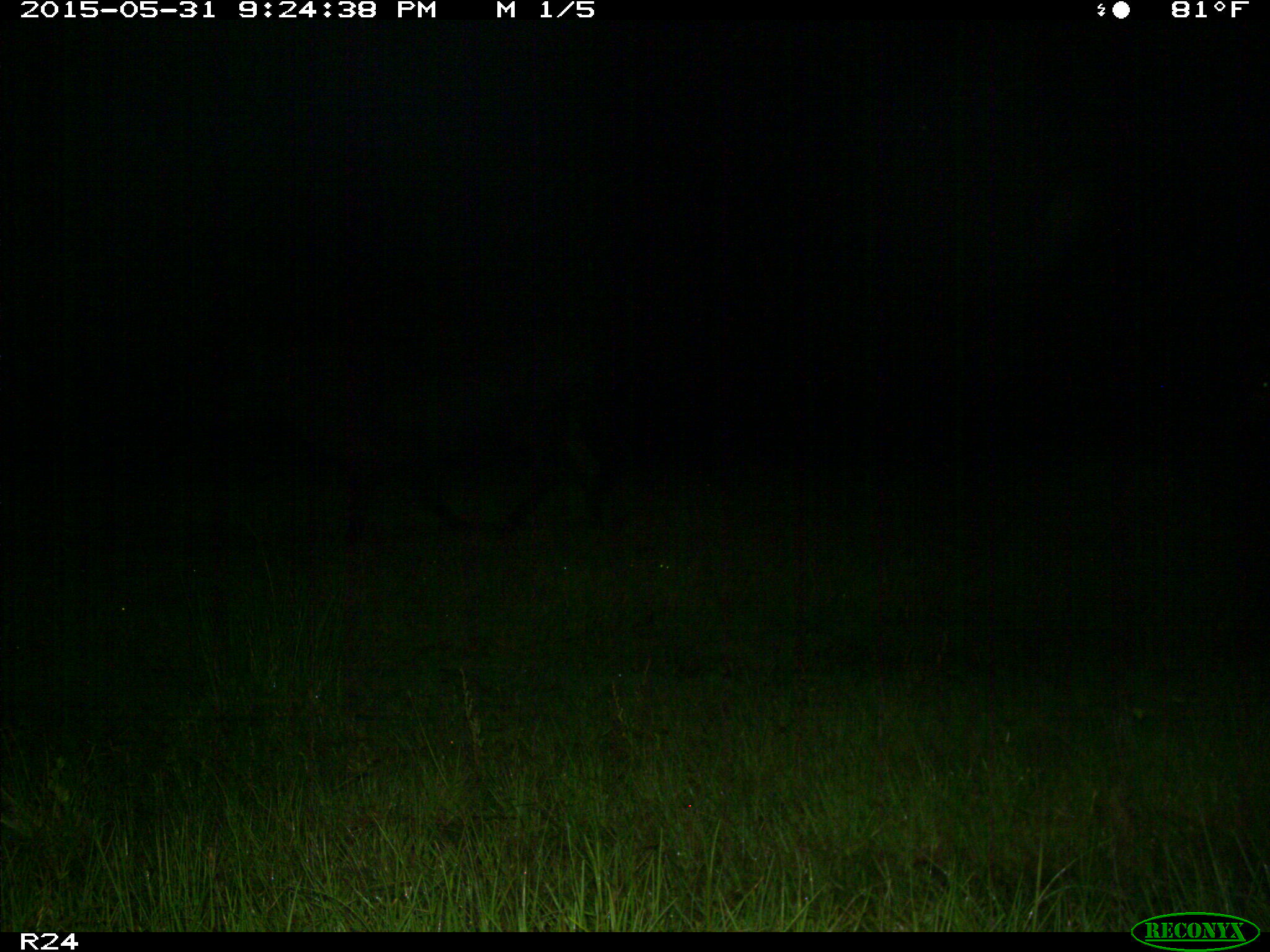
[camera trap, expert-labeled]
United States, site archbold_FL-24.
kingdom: Animalia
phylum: Chordata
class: Mammalia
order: Artiodactyla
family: Bovidae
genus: Bos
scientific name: Bos taurus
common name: domestic cow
Bos taurus (domestic cow).